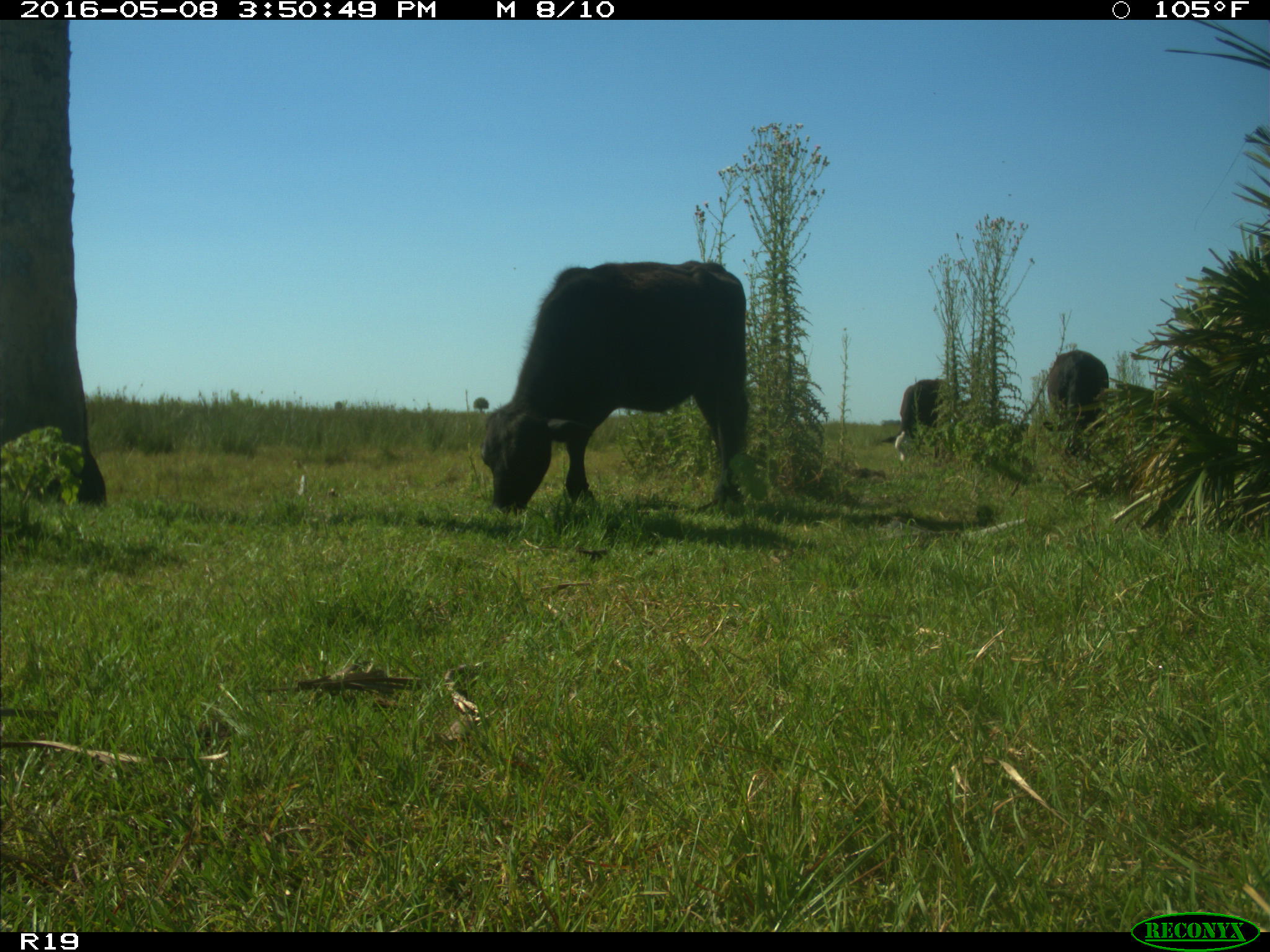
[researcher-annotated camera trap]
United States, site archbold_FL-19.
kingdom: Animalia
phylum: Chordata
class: Mammalia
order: Artiodactyla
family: Bovidae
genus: Bos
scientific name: Bos taurus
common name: domestic cow